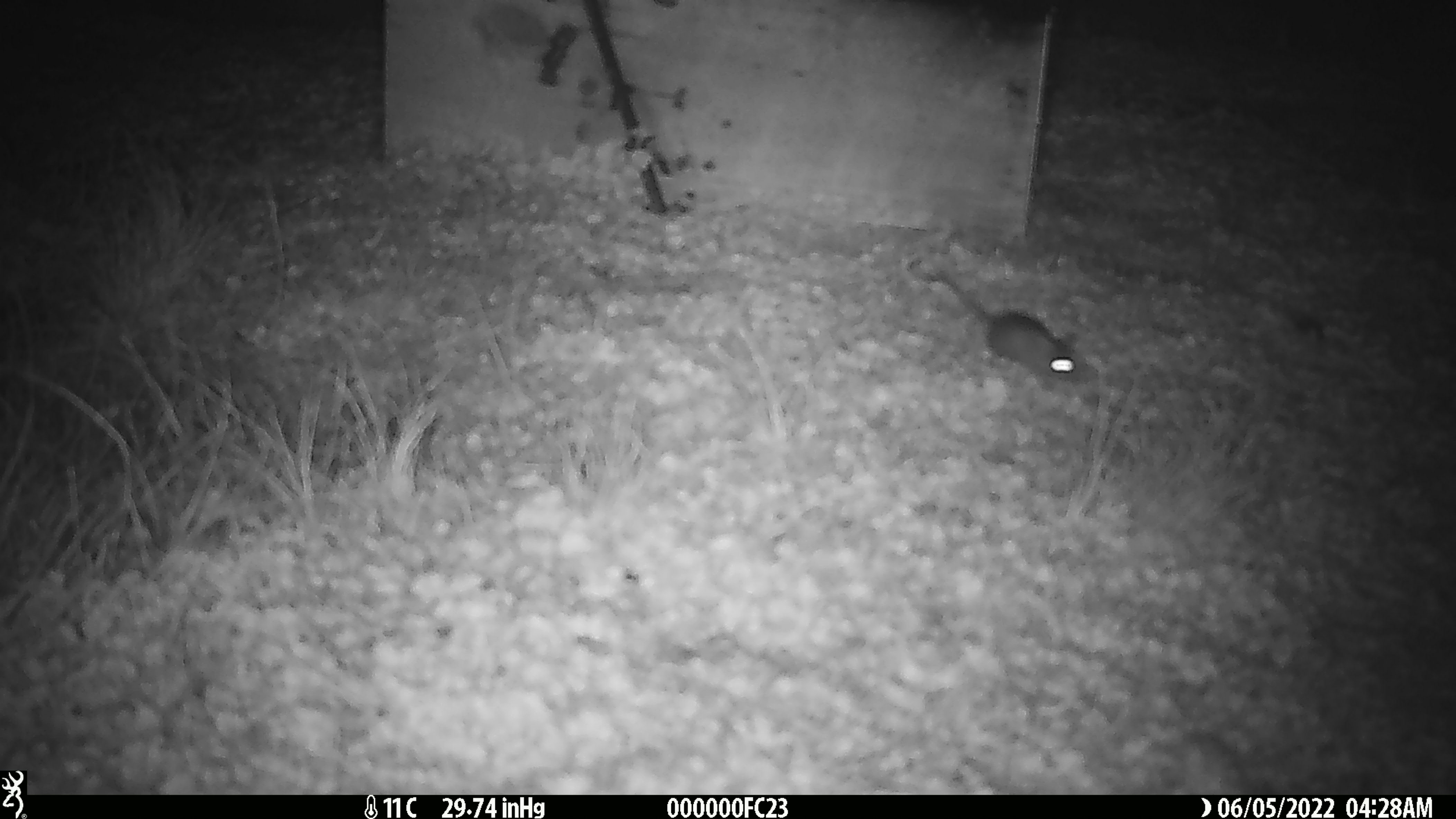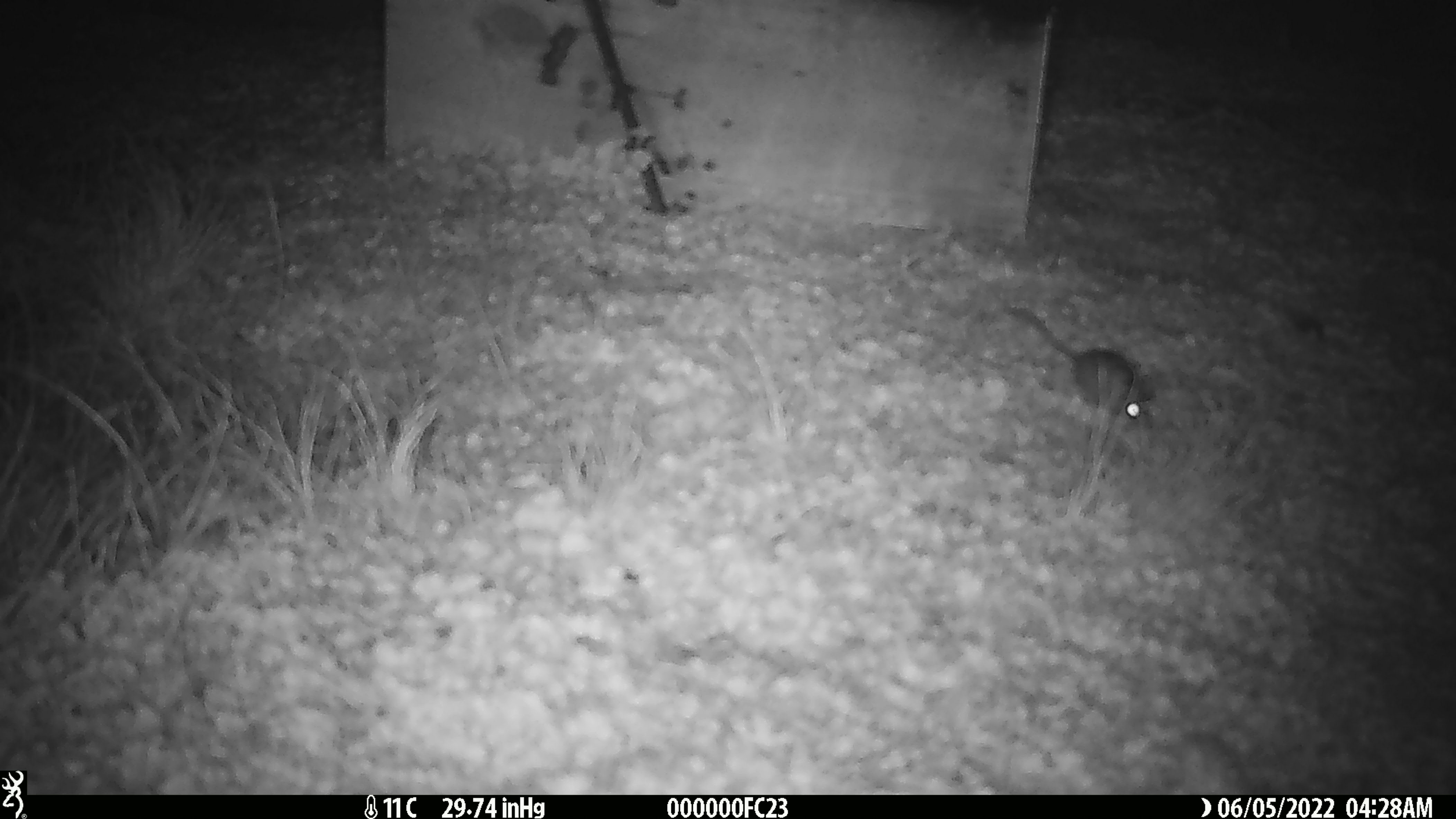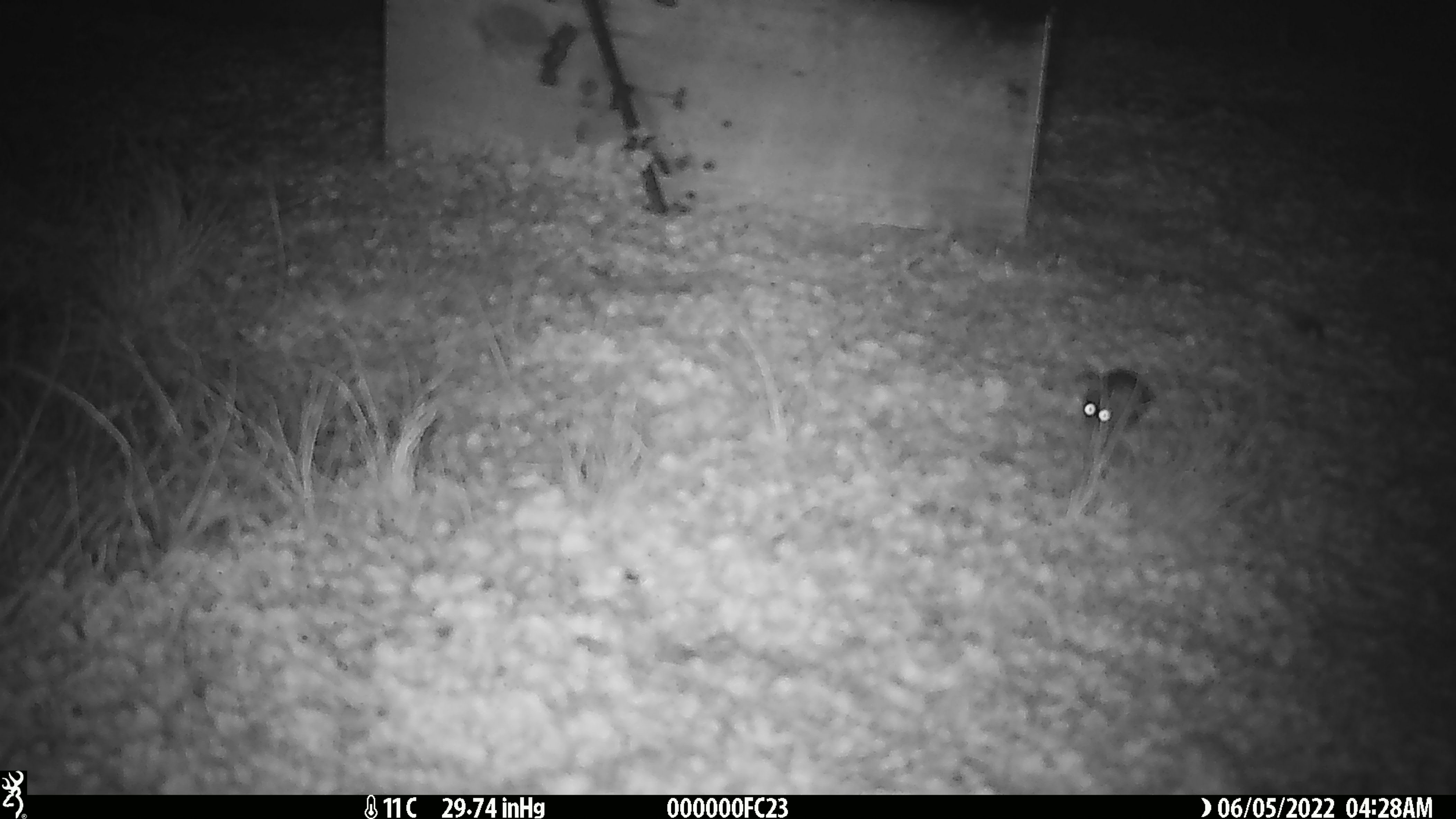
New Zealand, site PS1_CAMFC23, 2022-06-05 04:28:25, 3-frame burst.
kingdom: Animalia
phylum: Chordata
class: Mammalia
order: Rodentia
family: Muridae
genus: Mus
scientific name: Mus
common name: mouse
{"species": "mouse (Mus)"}